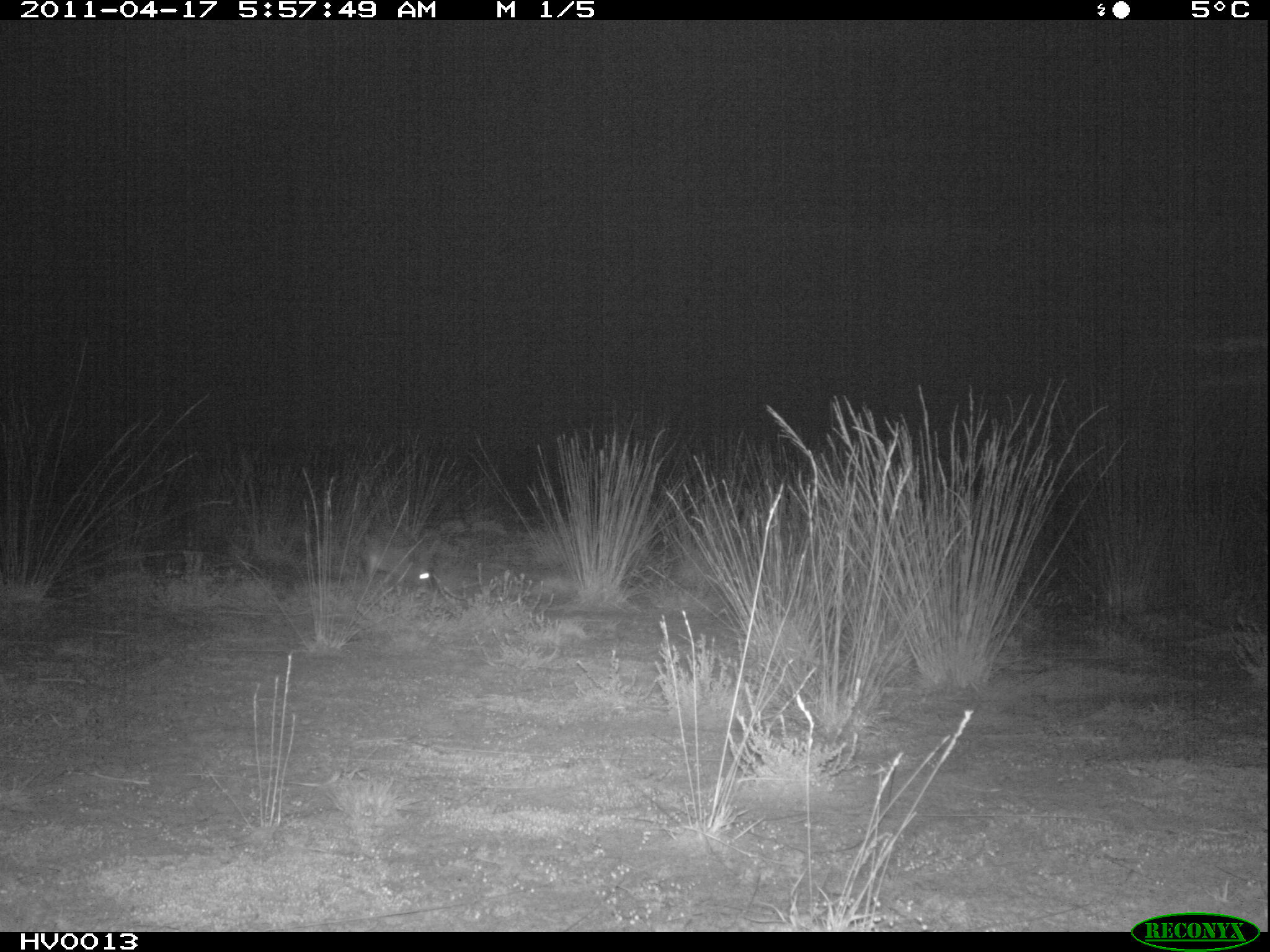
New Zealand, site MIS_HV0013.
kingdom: Animalia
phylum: Chordata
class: Mammalia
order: Lagomorpha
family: Leporidae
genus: Lepus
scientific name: Lepus europaeus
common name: brown hare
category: hare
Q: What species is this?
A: Hare (brown hare) (Lepus europaeus).